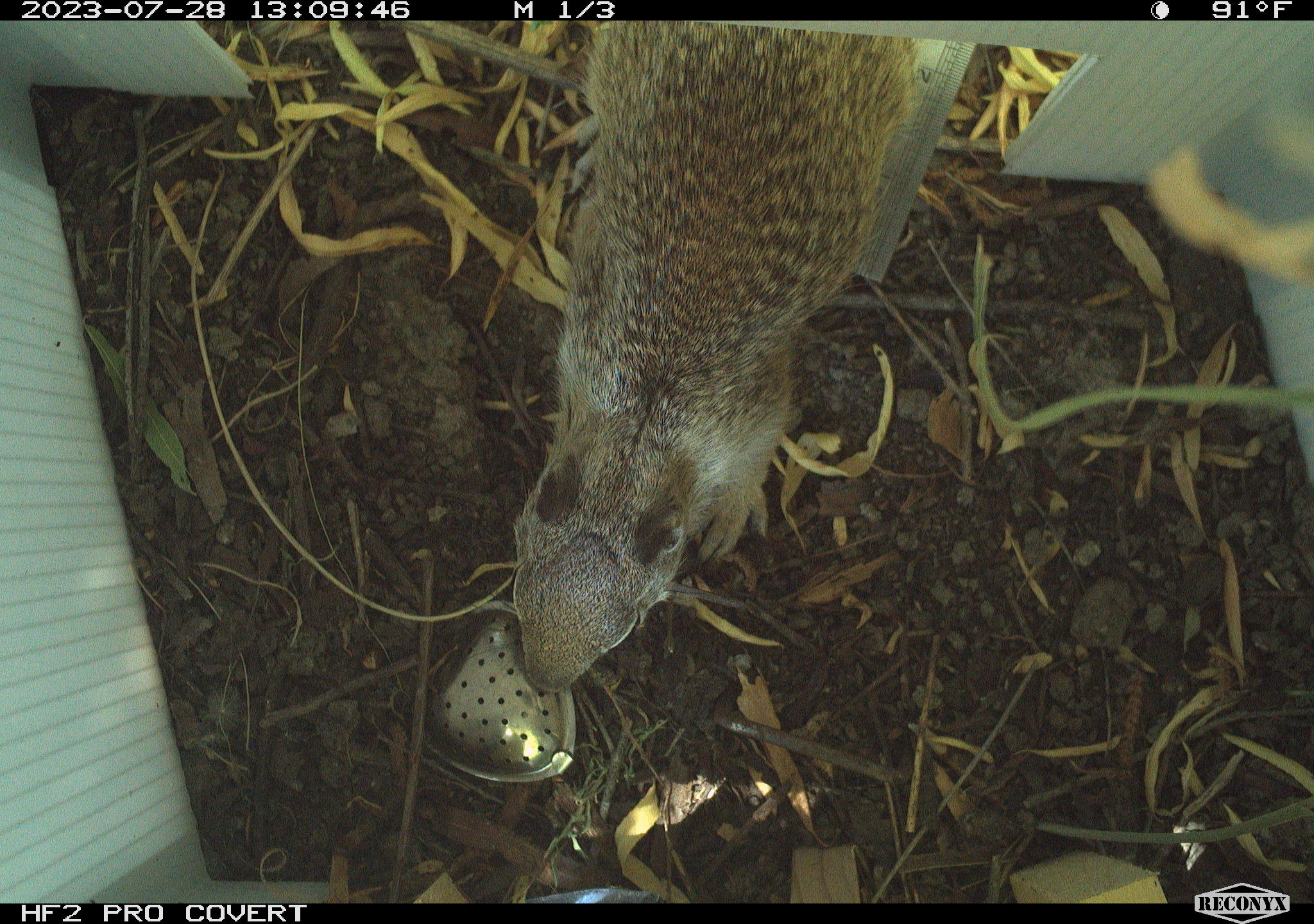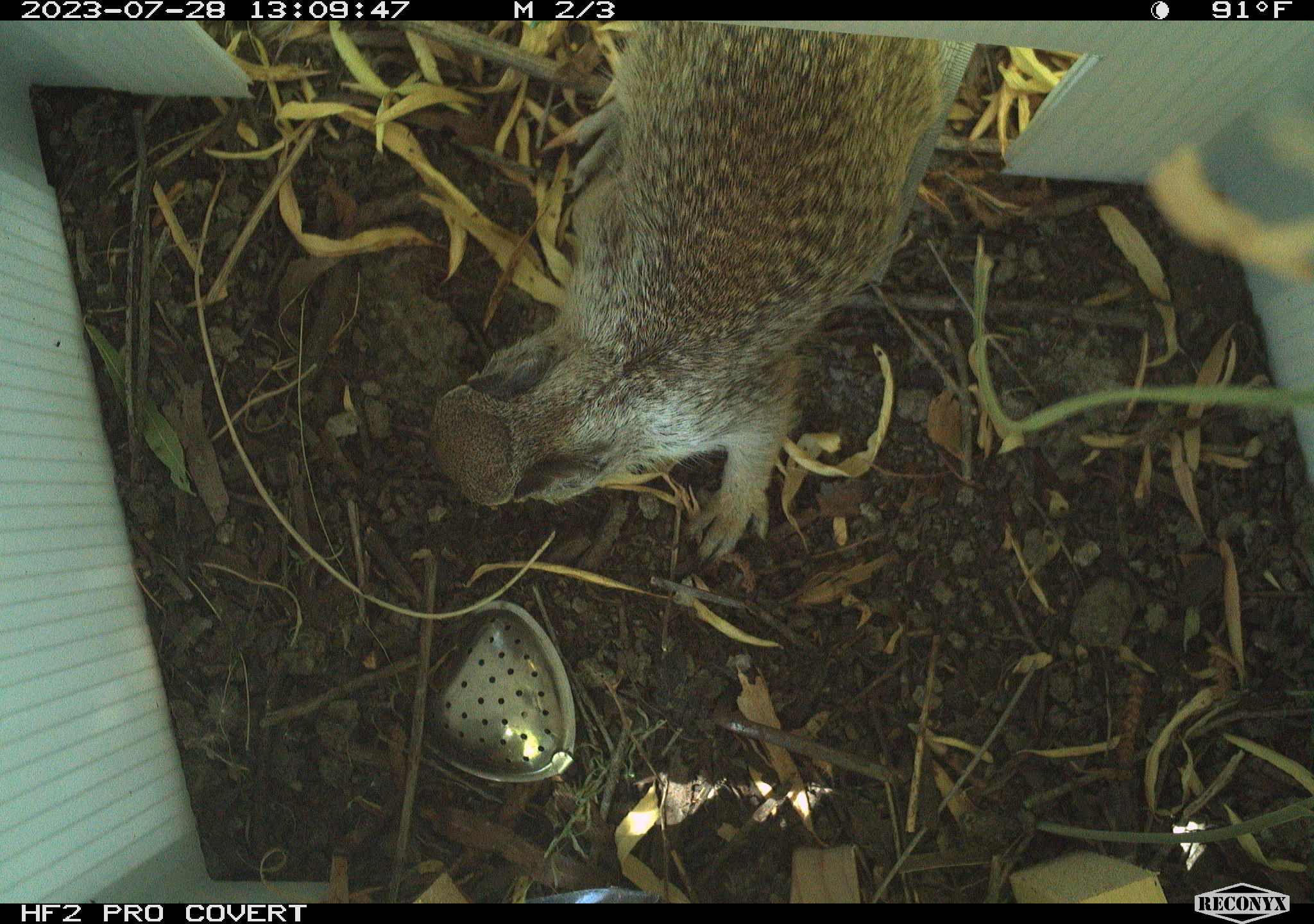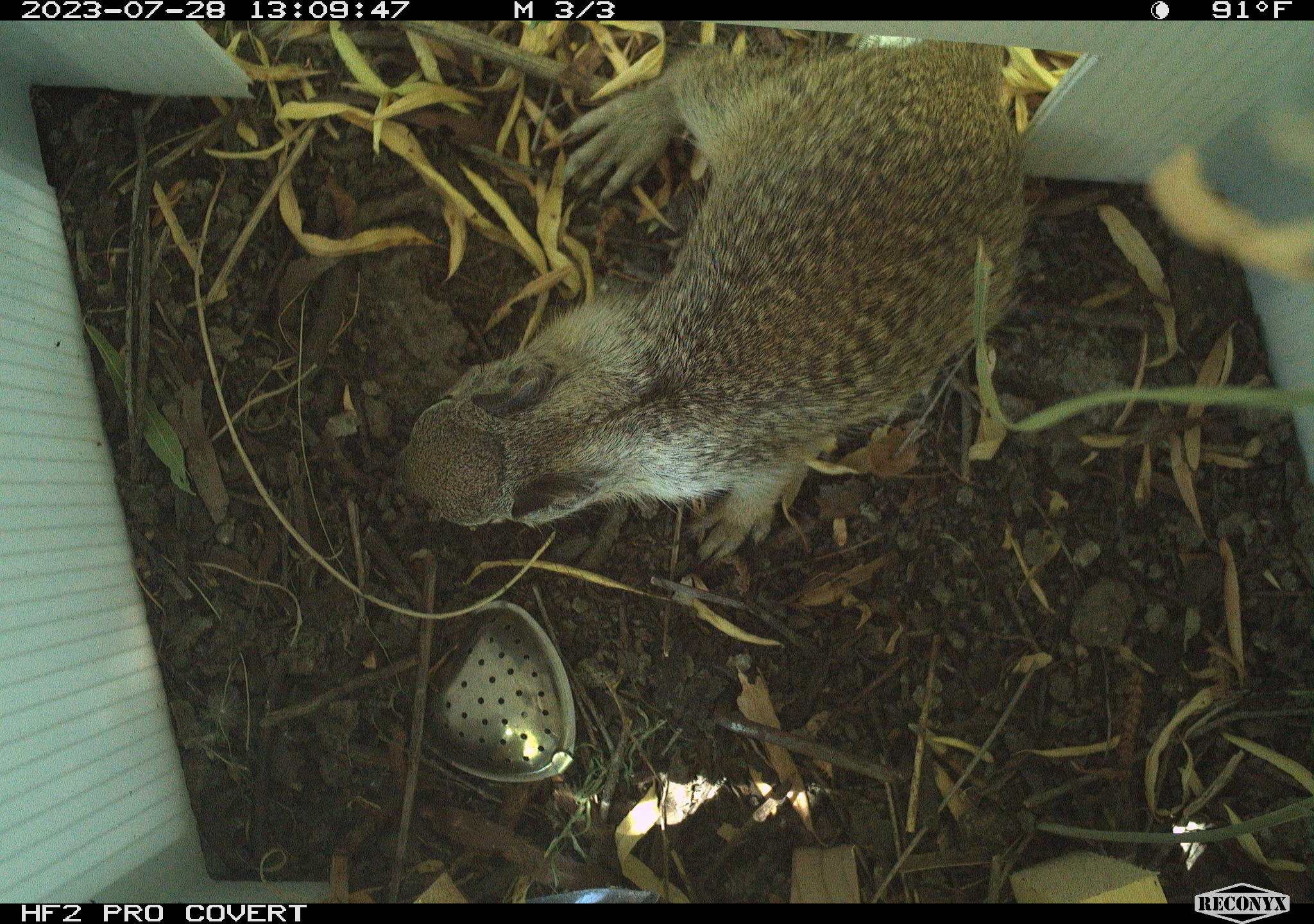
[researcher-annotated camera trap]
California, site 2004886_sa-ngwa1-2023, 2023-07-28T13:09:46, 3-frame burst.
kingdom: Animalia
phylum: Chordata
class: Mammalia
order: Rodentia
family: Sciuridae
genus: Otospermophilus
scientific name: Otospermophilus beecheyi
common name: california ground squirrel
California ground squirrel (Otospermophilus beecheyi).